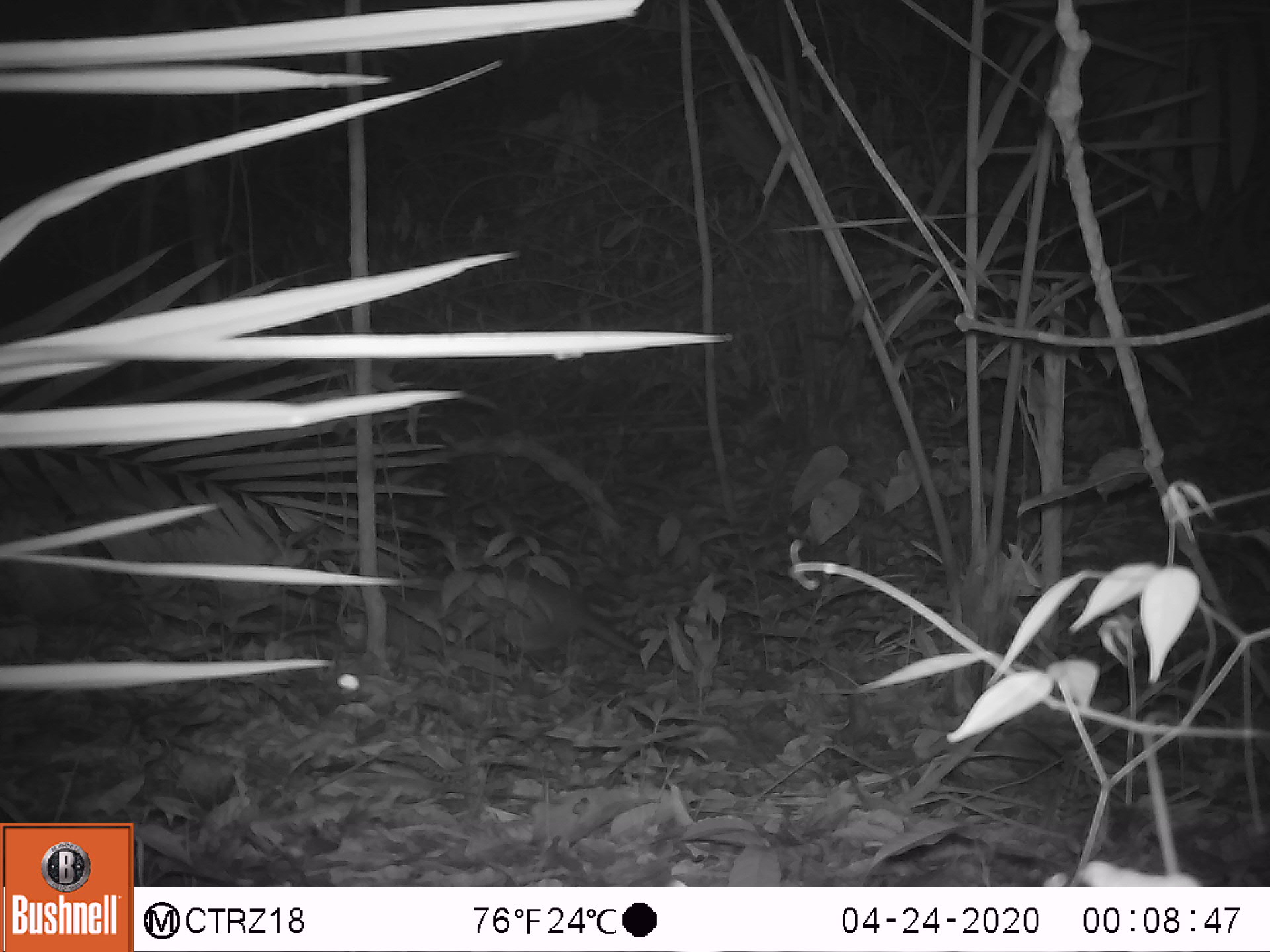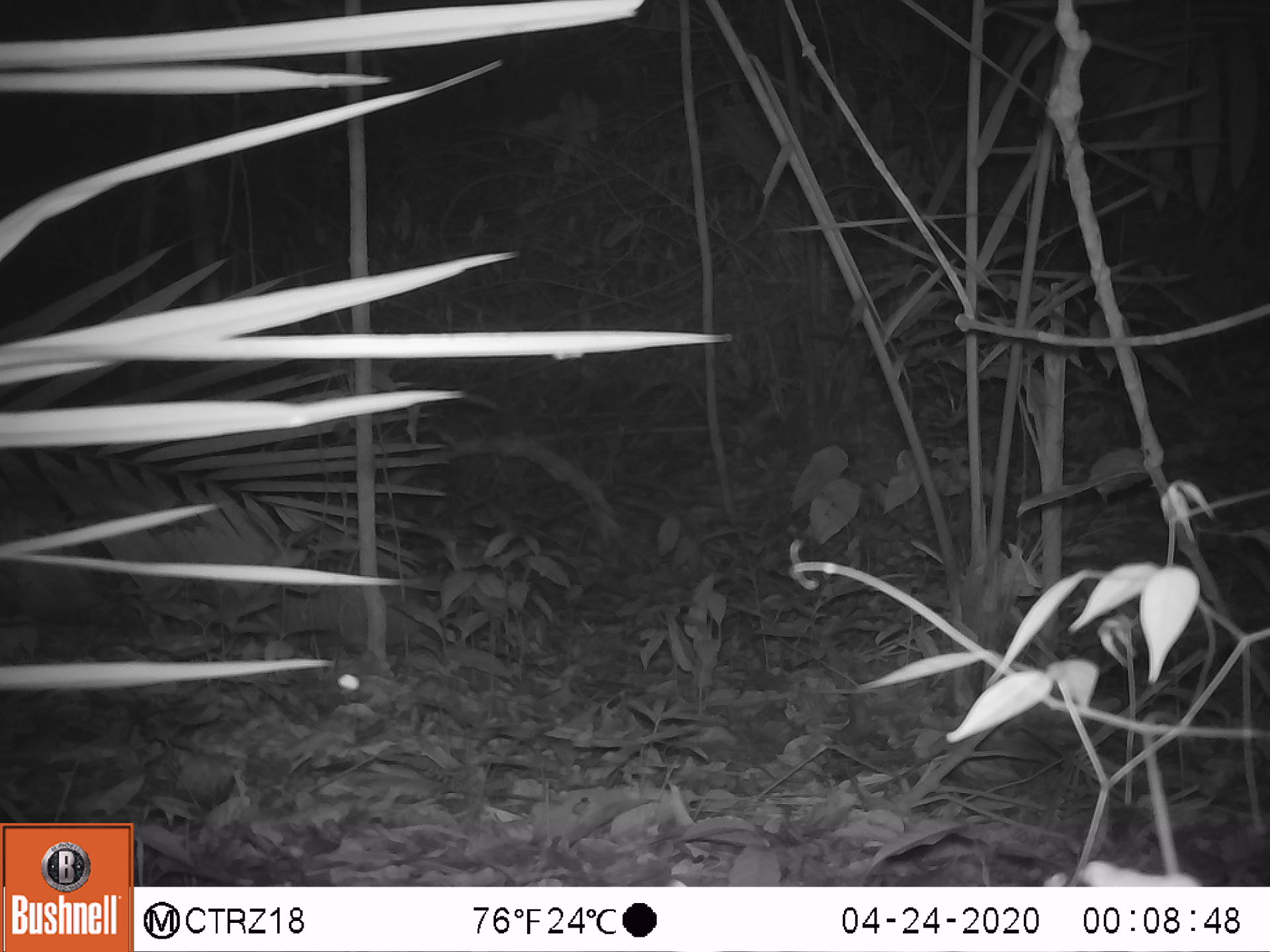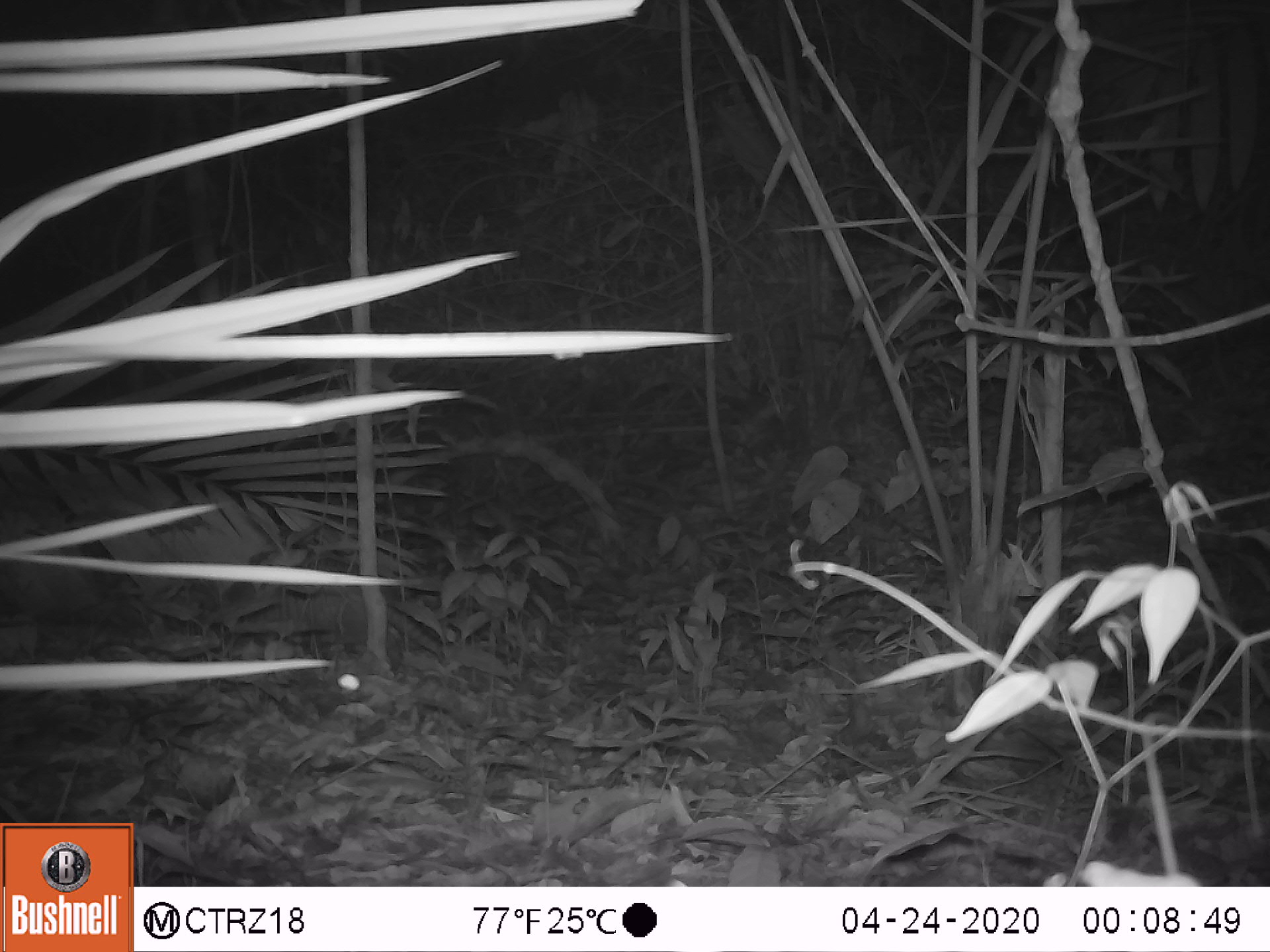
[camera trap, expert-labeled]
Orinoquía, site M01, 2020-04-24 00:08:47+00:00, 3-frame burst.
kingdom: Animalia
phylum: Chordata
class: Mammalia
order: Cingulata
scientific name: Cingulata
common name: armadillo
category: unknown armadillo